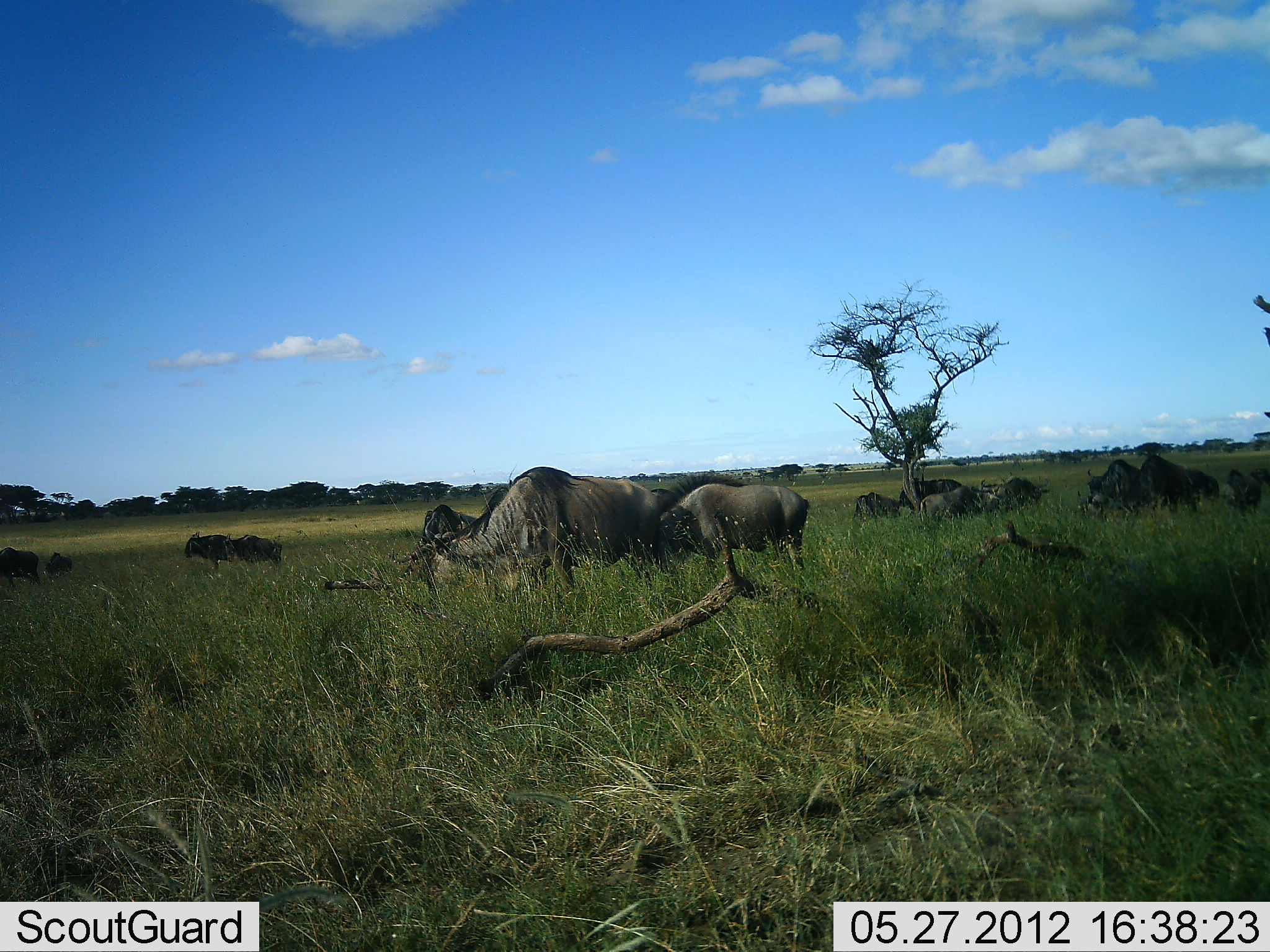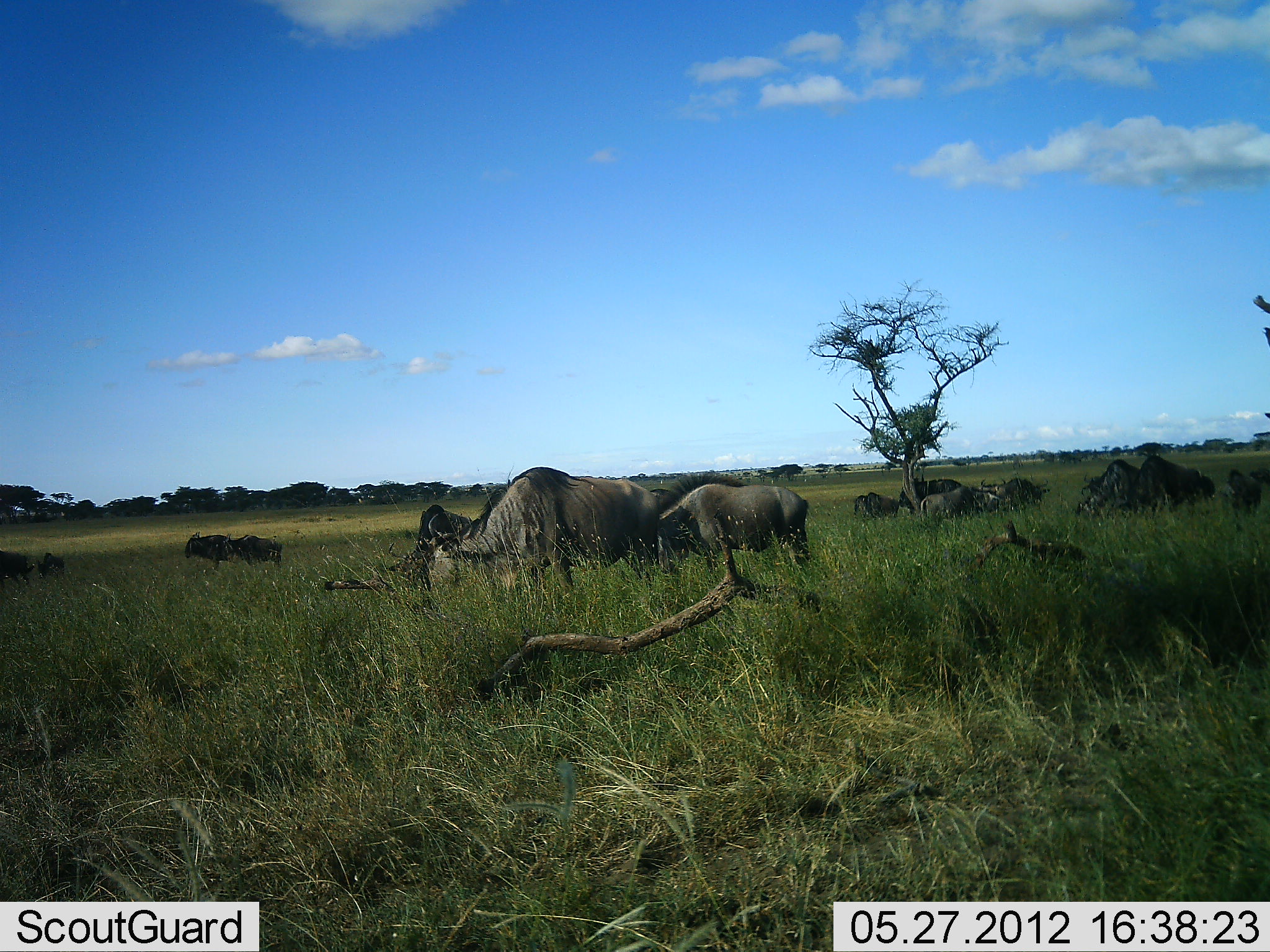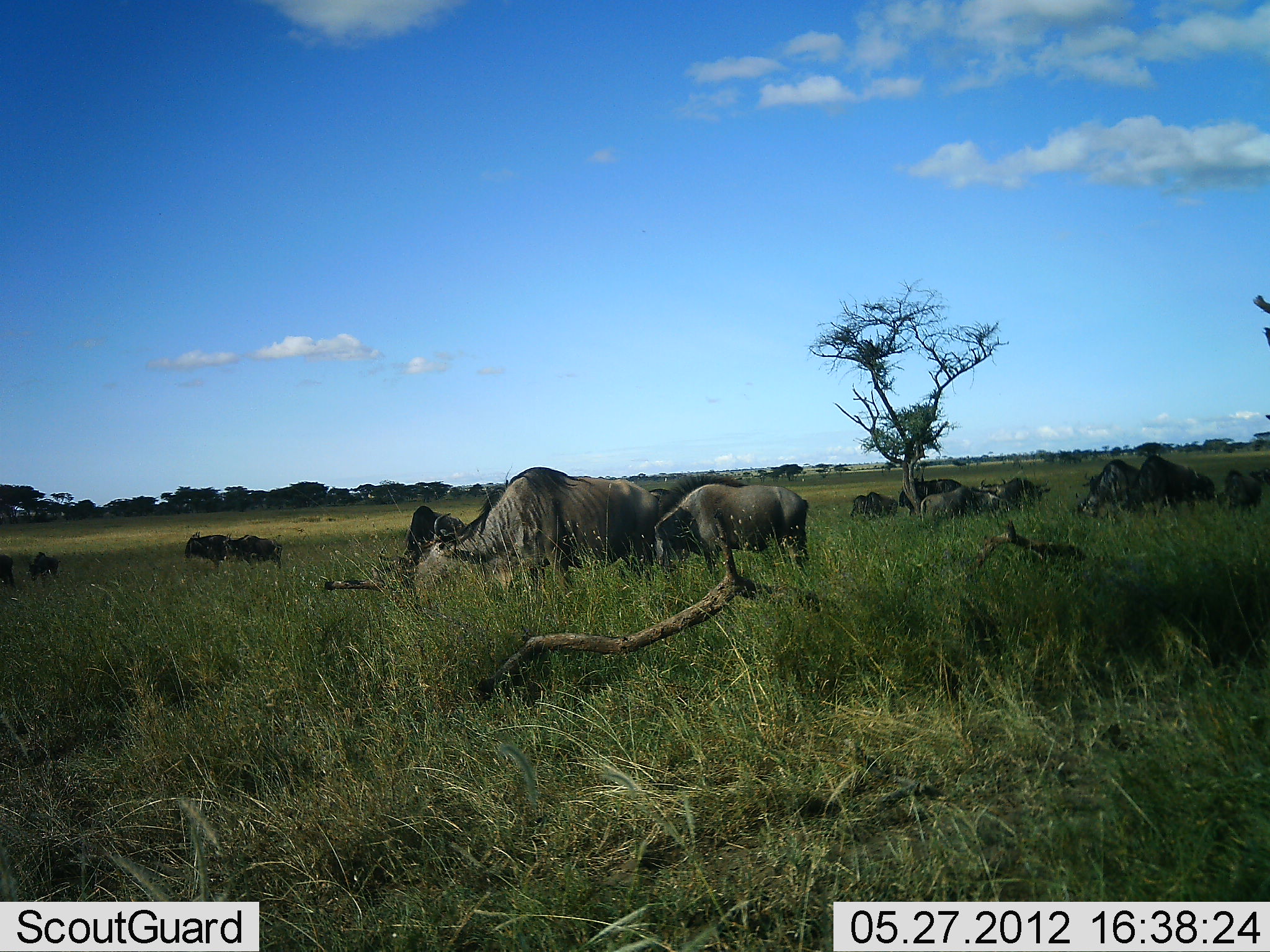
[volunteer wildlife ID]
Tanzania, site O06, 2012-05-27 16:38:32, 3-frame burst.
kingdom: Animalia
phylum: Chordata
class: Mammalia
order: Artiodactyla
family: Bovidae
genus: Connochaetes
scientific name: Connochaetes taurinus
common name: blue wildebeest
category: wildebeest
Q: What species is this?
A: Wildebeest (blue wildebeest) (Connochaetes taurinus).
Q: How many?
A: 11-50.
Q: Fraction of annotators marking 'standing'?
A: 59%.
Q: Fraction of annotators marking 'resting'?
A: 18%.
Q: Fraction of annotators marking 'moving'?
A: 29%.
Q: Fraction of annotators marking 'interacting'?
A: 6%.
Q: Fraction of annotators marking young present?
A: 12%.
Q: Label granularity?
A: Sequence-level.